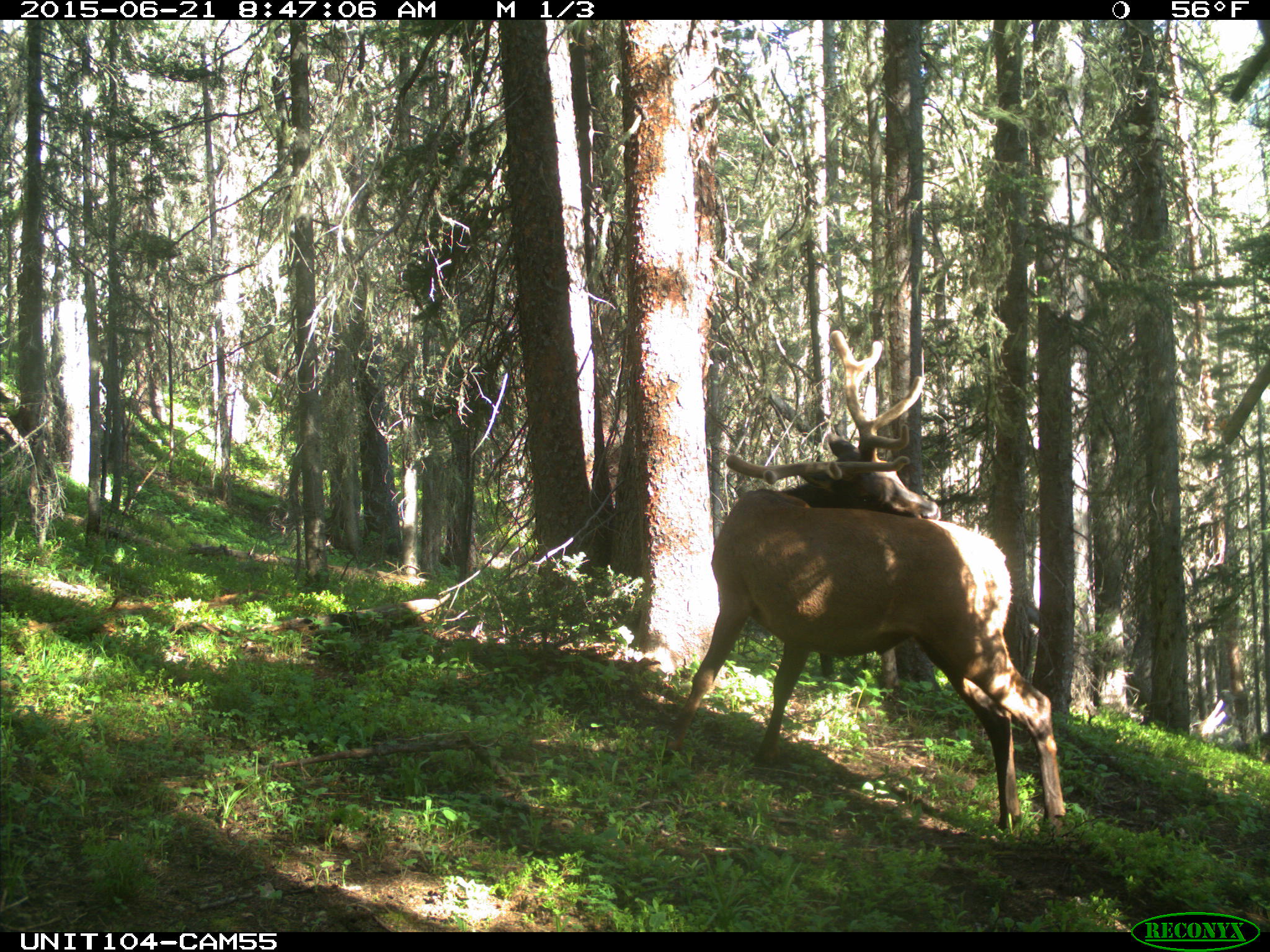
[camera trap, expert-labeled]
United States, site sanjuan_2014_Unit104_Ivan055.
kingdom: Animalia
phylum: Chordata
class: Mammalia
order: Artiodactyla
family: Cervidae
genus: Cervus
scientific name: Cervus elaphus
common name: red deer